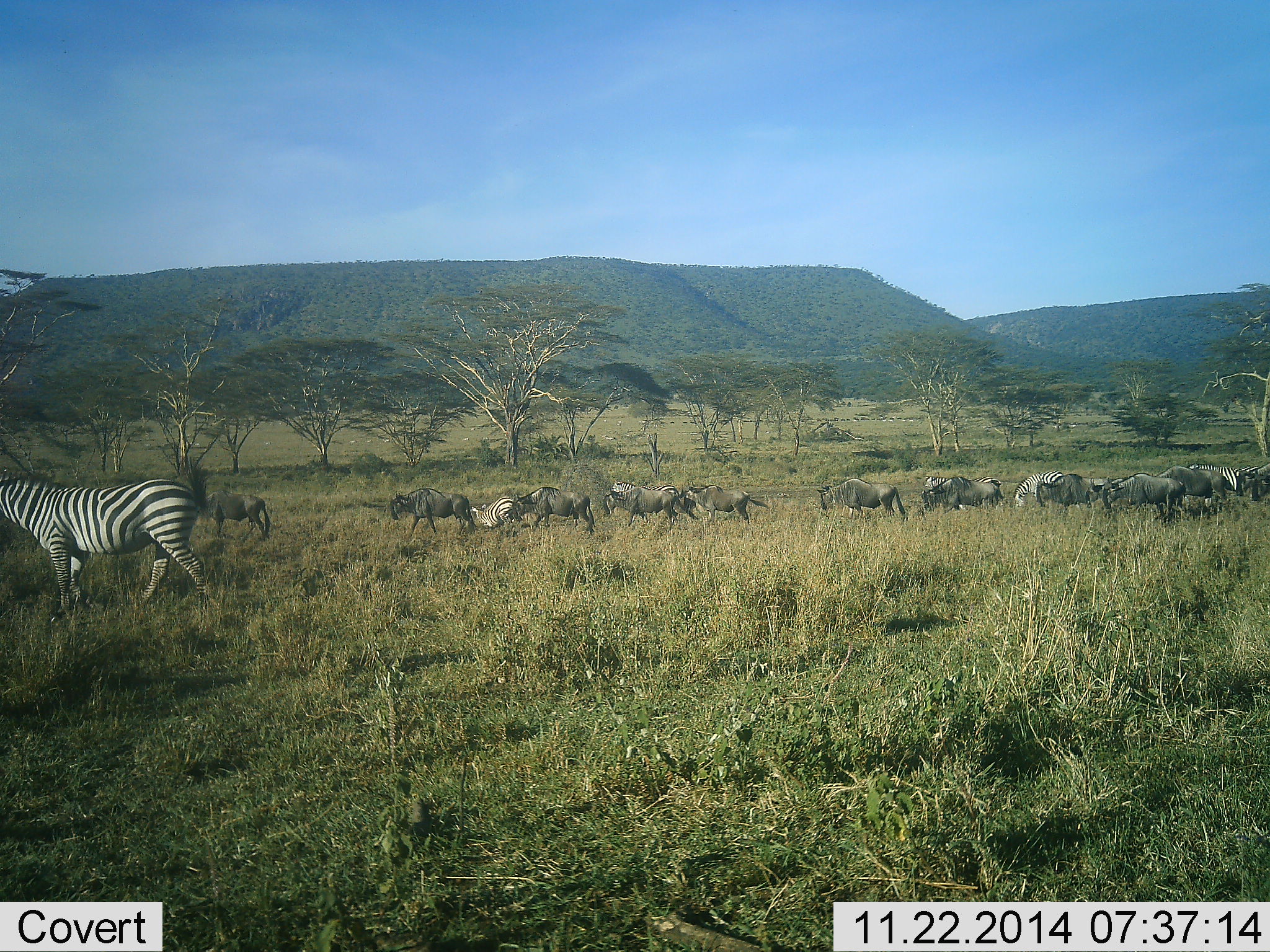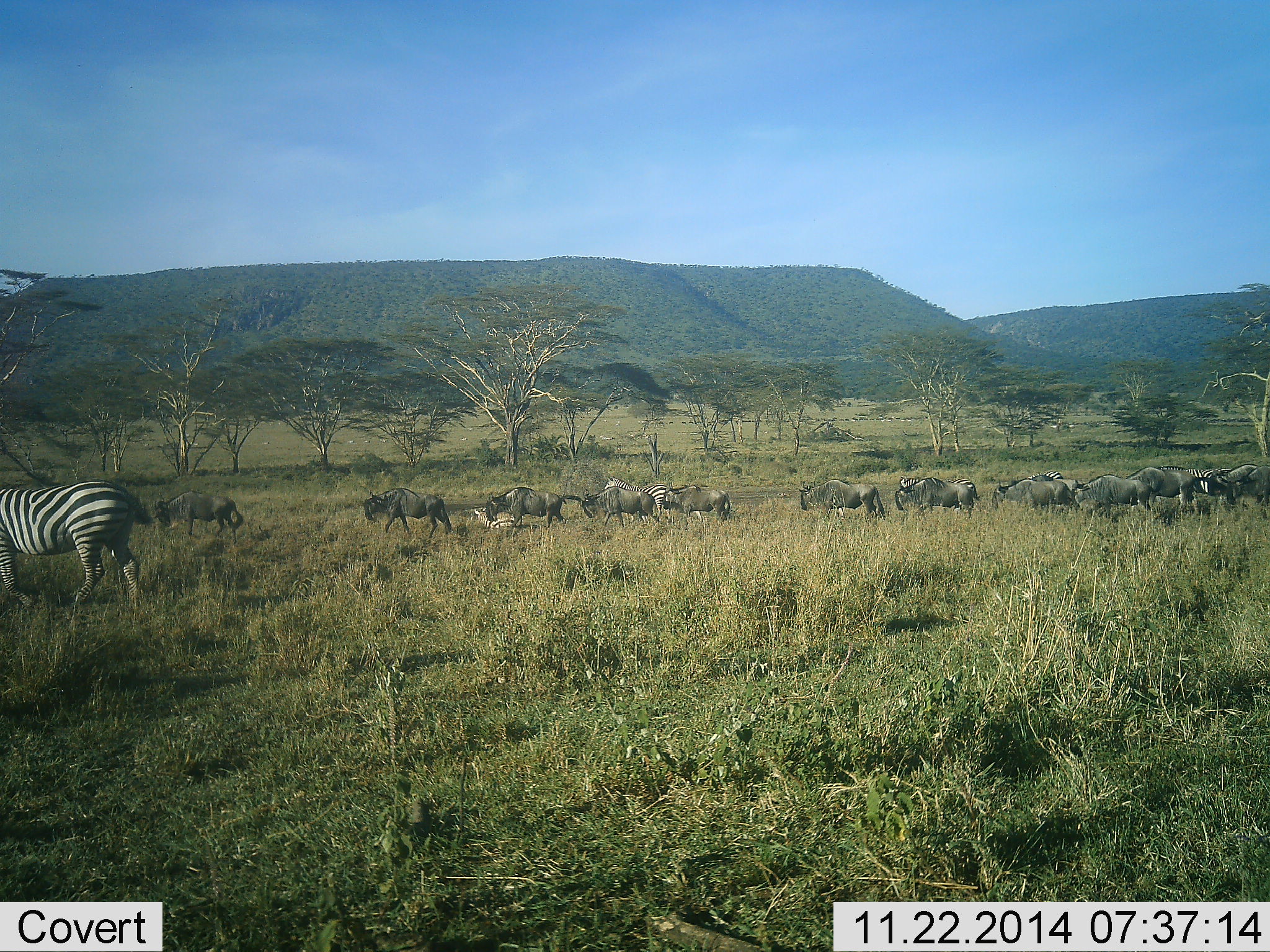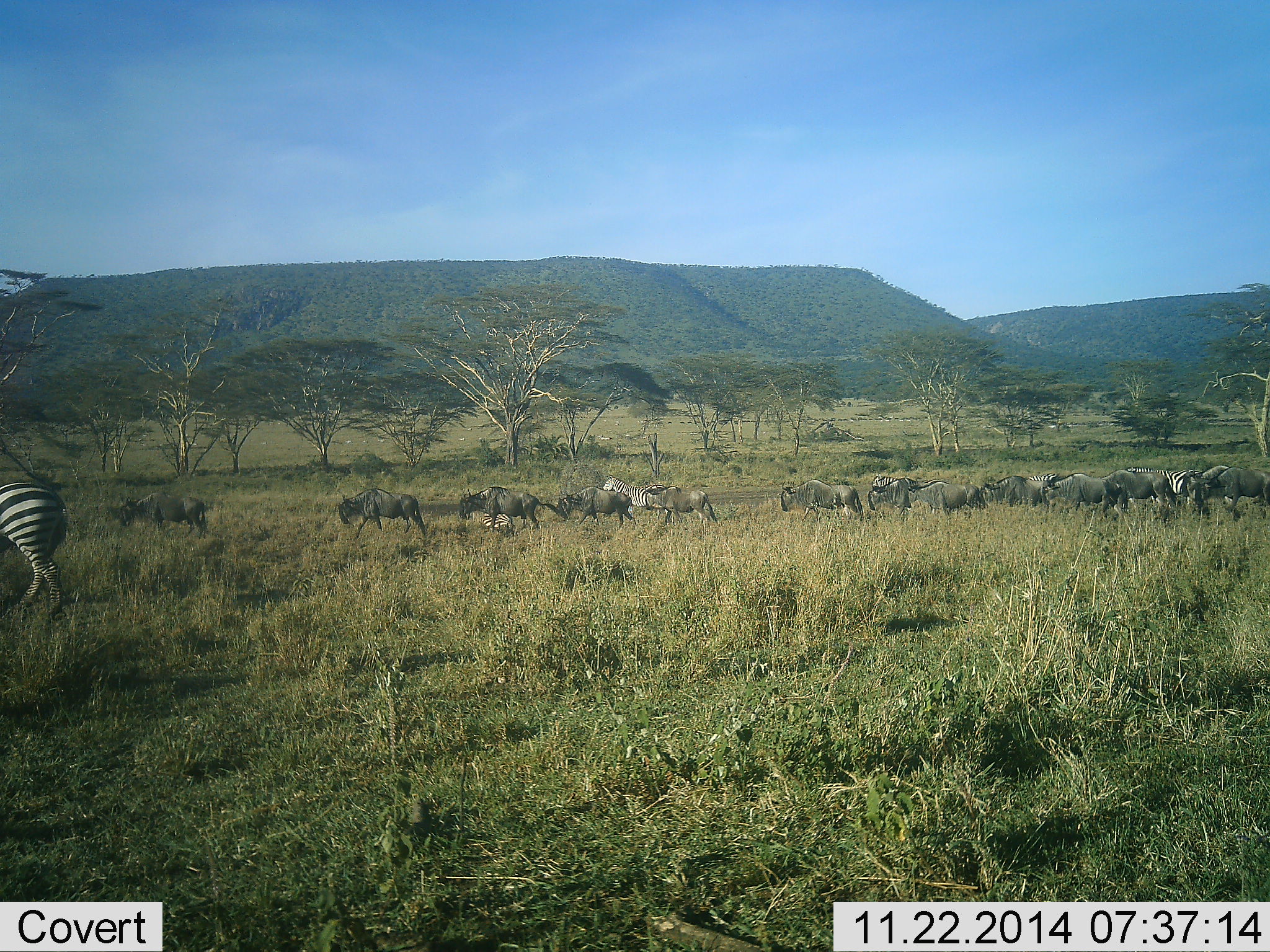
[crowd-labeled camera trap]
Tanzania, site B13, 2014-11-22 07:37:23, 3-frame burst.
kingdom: Animalia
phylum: Chordata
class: Mammalia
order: Artiodactyla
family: Bovidae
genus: Connochaetes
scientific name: Connochaetes taurinus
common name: blue wildebeest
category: wildebeest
Wildebeest (blue wildebeest) (Connochaetes taurinus), count 11-50. Behavior (volunteer vote fractions): standing 0%, resting 0%, moving 100%, interacting 0%. Young present (vote fraction): 0%. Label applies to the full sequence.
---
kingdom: Animalia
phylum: Chordata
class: Mammalia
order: Perissodactyla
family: Equidae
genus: Equus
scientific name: Equus quagga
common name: plains zebra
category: zebra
Zebra (plains zebra) (Equus quagga), count 4. Behavior (volunteer vote fractions): standing 0%, resting 20%, moving 100%, interacting 0%. Young present (vote fraction): 0%. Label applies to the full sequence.